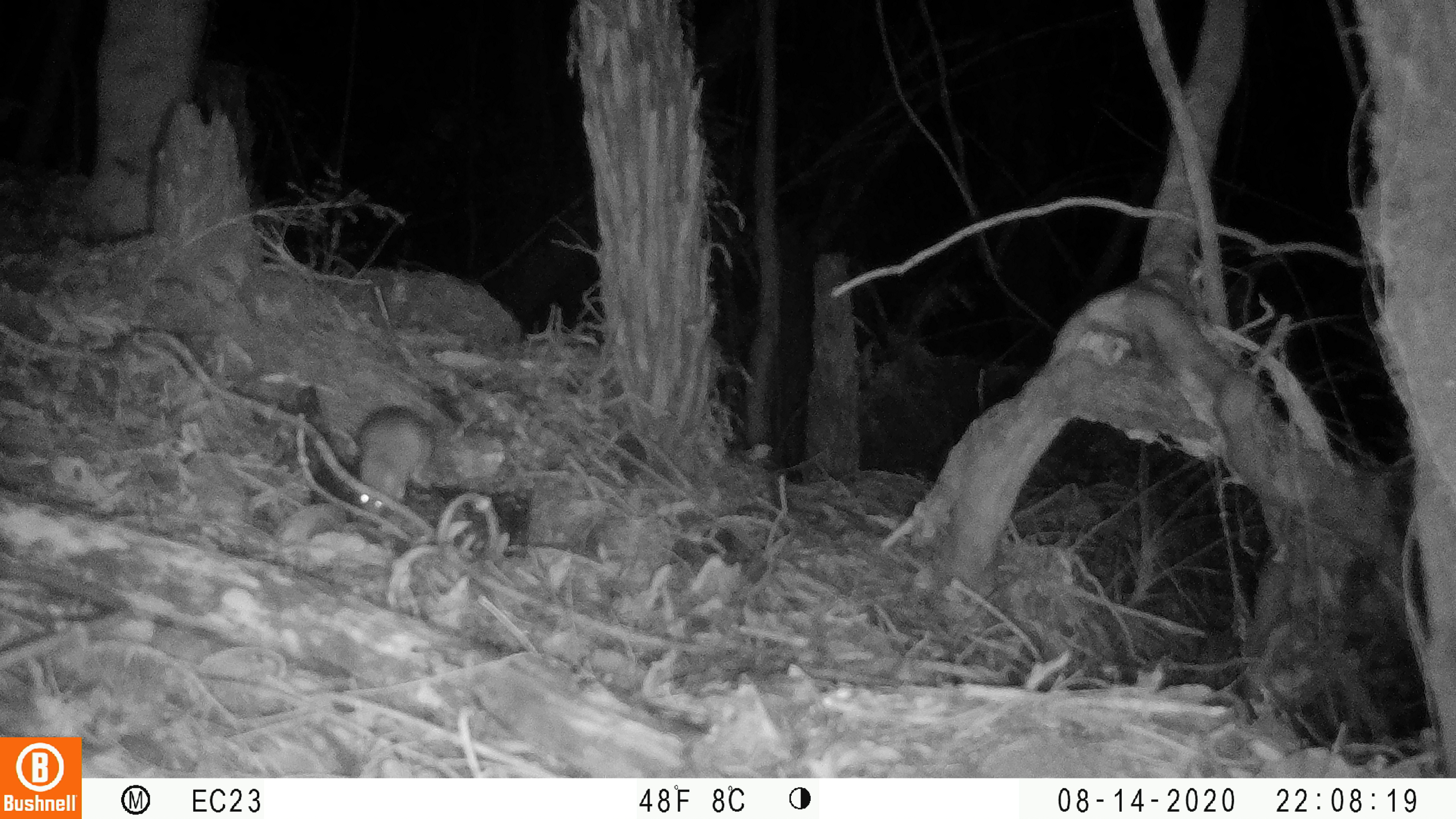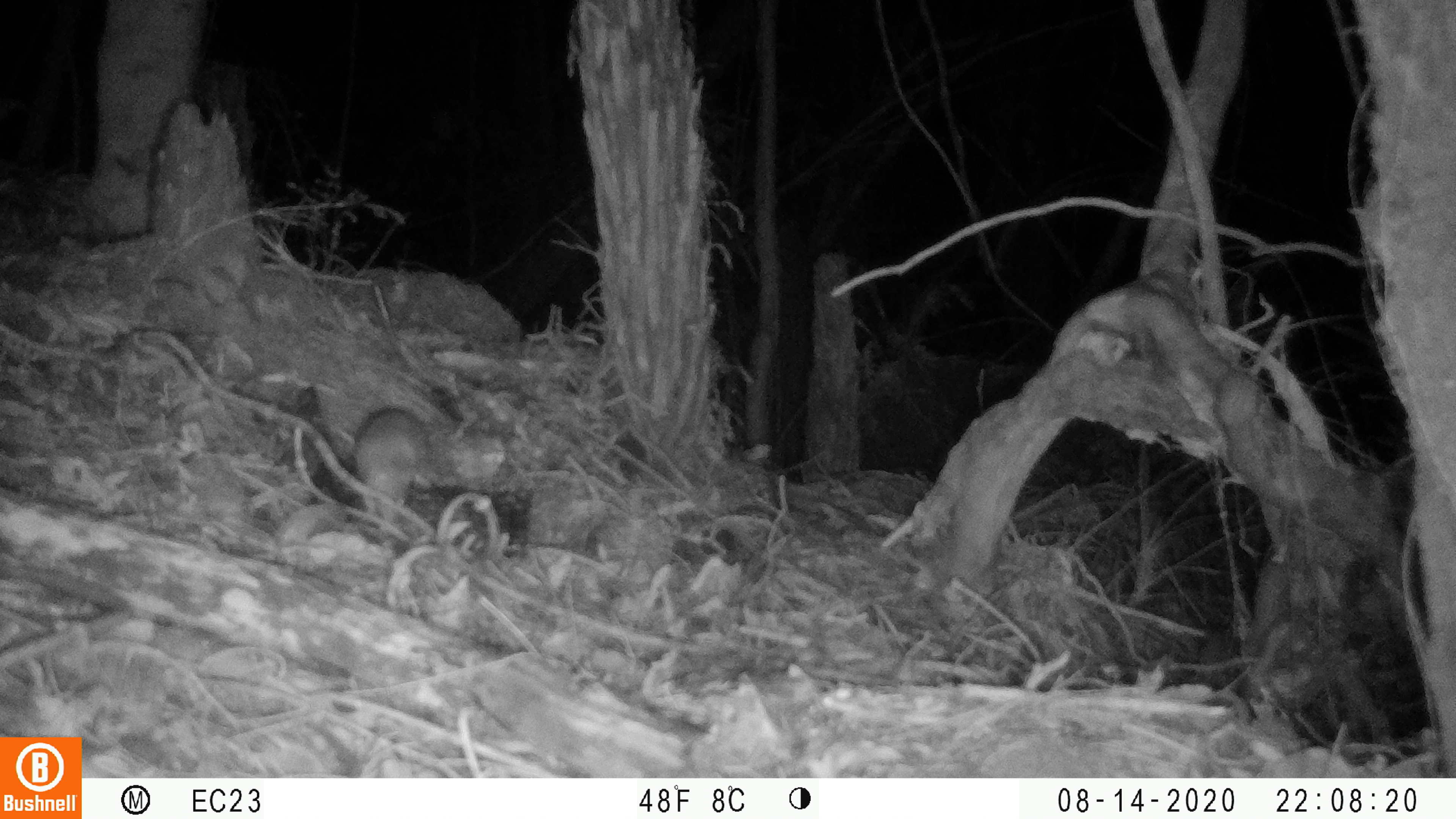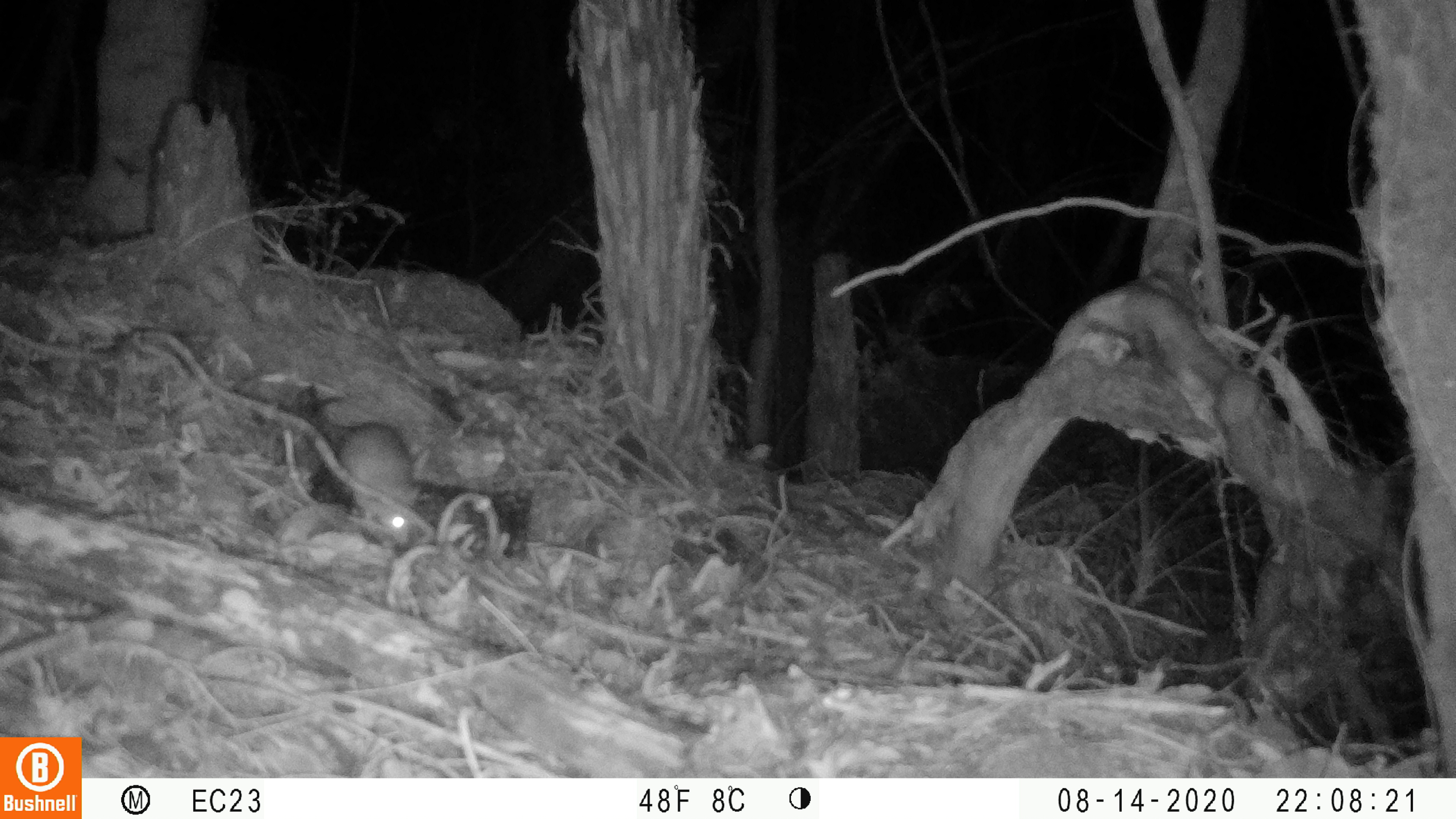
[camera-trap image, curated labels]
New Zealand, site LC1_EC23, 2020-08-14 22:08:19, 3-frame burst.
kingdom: Animalia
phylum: Chordata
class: Mammalia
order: Rodentia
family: Muridae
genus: Rattus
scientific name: Rattus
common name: rat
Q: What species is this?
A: Rat (Rattus).